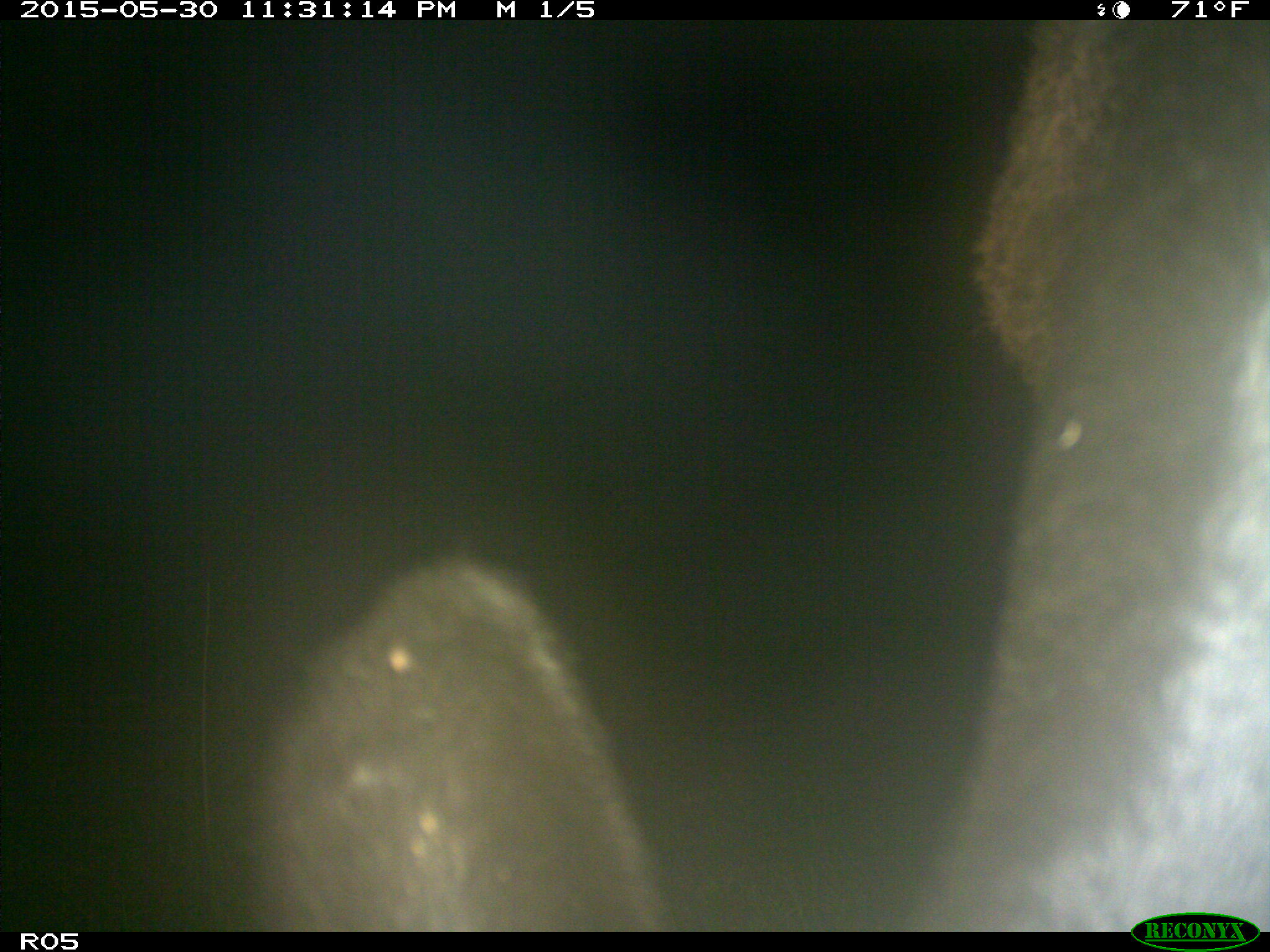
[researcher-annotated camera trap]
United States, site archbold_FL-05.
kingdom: Animalia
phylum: Chordata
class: Mammalia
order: Artiodactyla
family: Bovidae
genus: Bos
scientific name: Bos taurus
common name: domestic cow